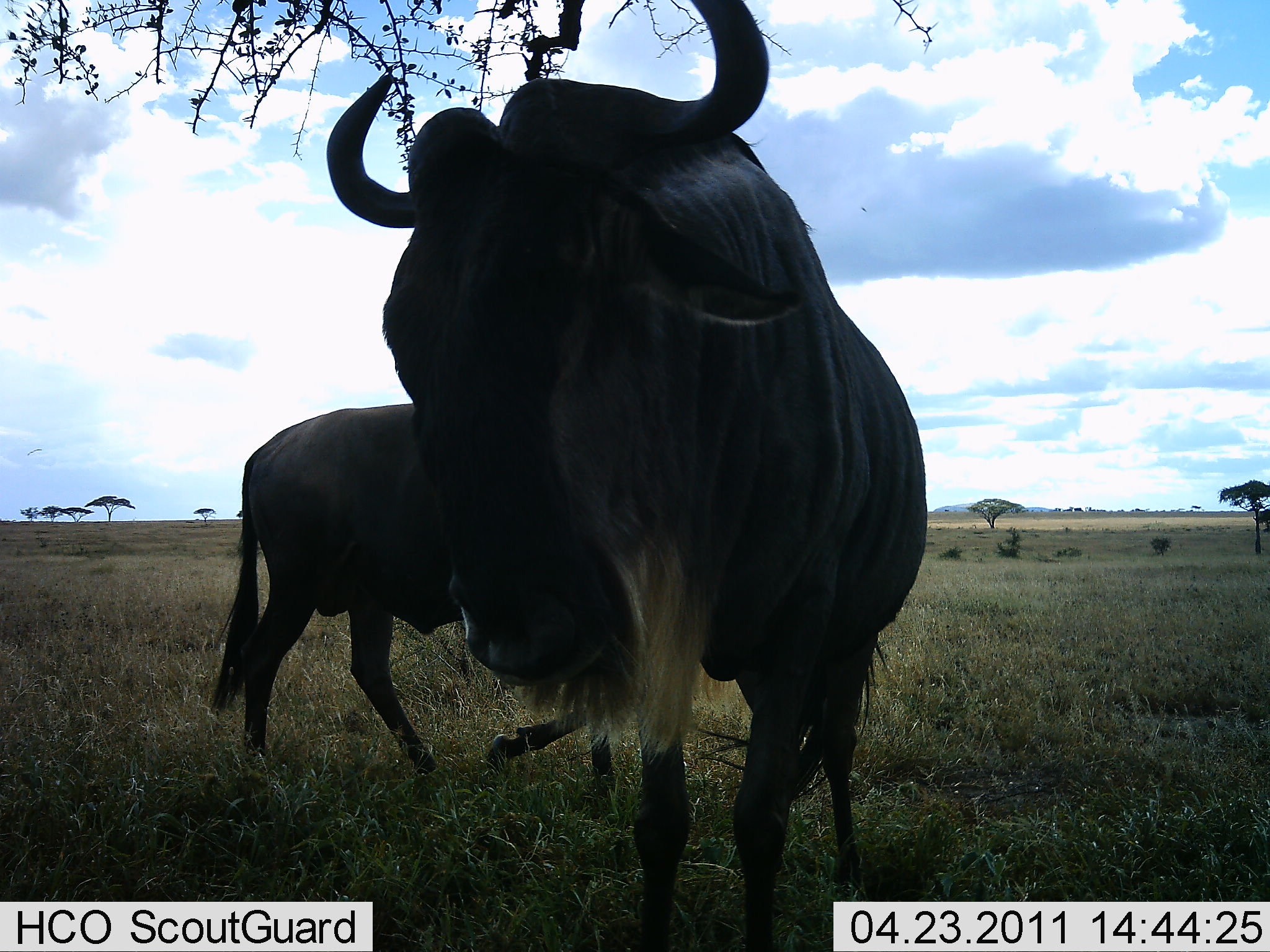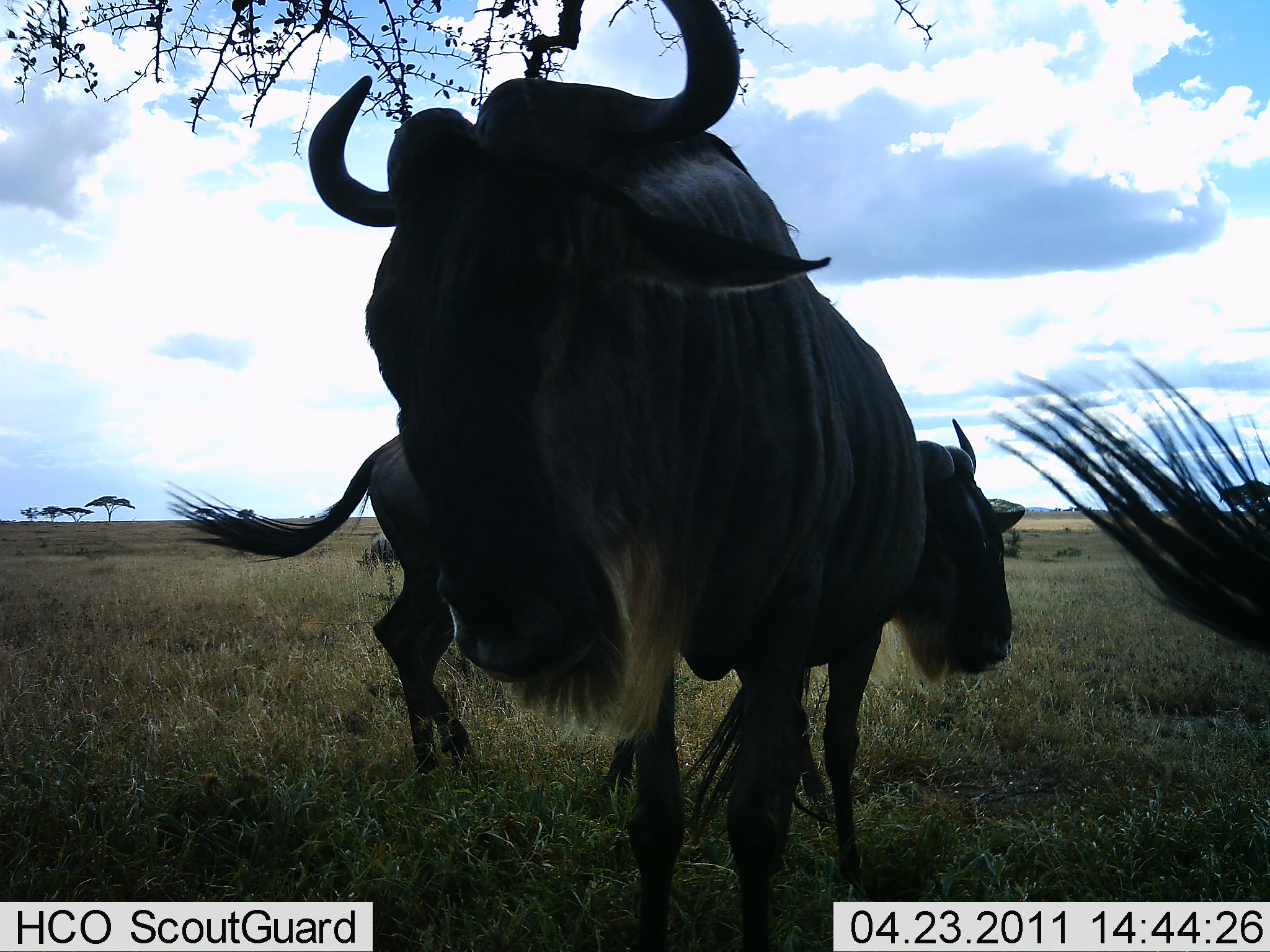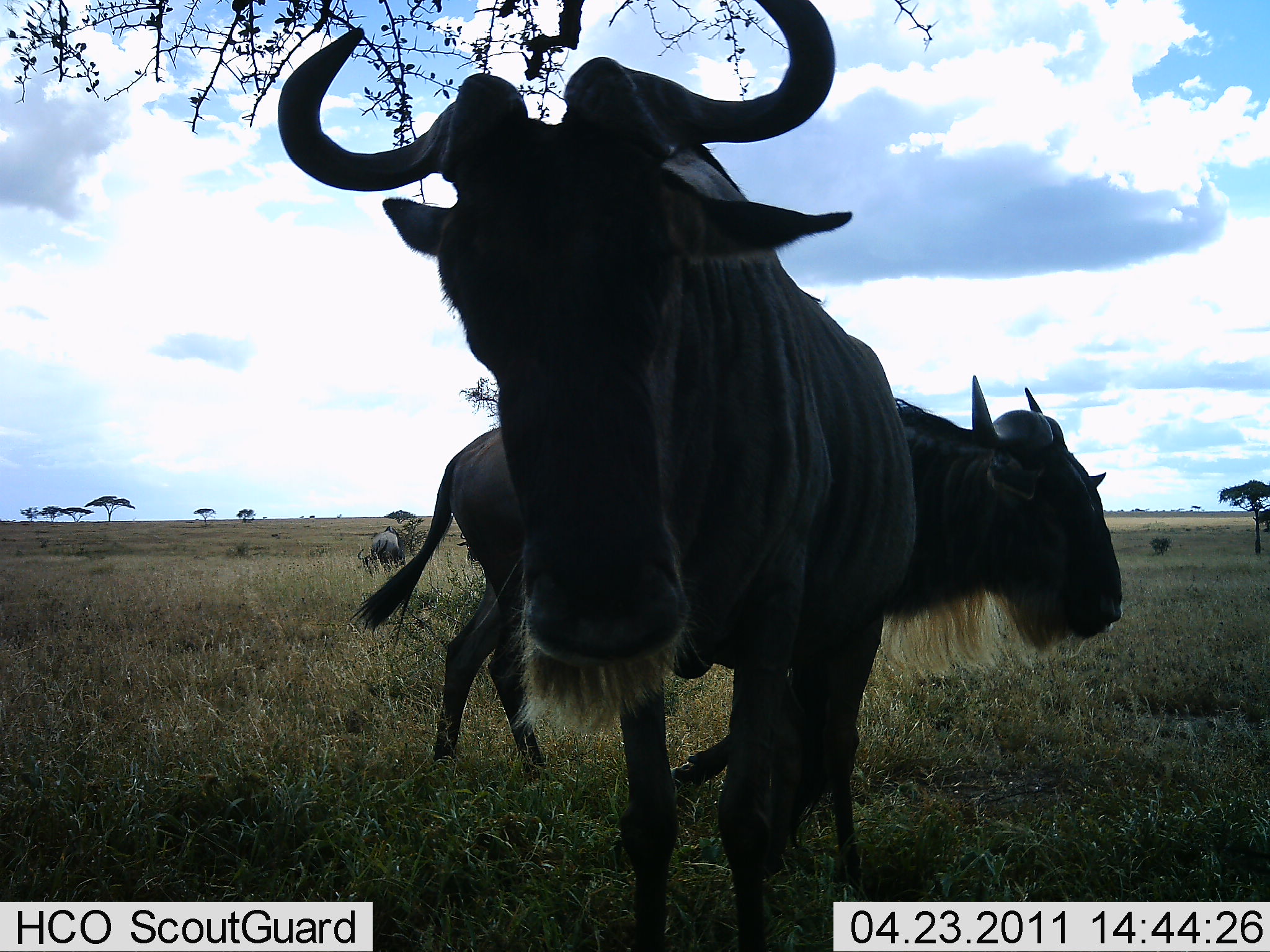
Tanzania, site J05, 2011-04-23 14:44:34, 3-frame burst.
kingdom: Animalia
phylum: Chordata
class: Mammalia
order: Artiodactyla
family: Bovidae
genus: Connochaetes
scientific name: Connochaetes taurinus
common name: blue wildebeest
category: wildebeest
Wildebeest (blue wildebeest) (Connochaetes taurinus), count 3. Behavior (volunteer vote fractions): standing 82%, resting 0%, moving 55%, interacting 18%. Young present (vote fraction): 0%. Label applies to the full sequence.